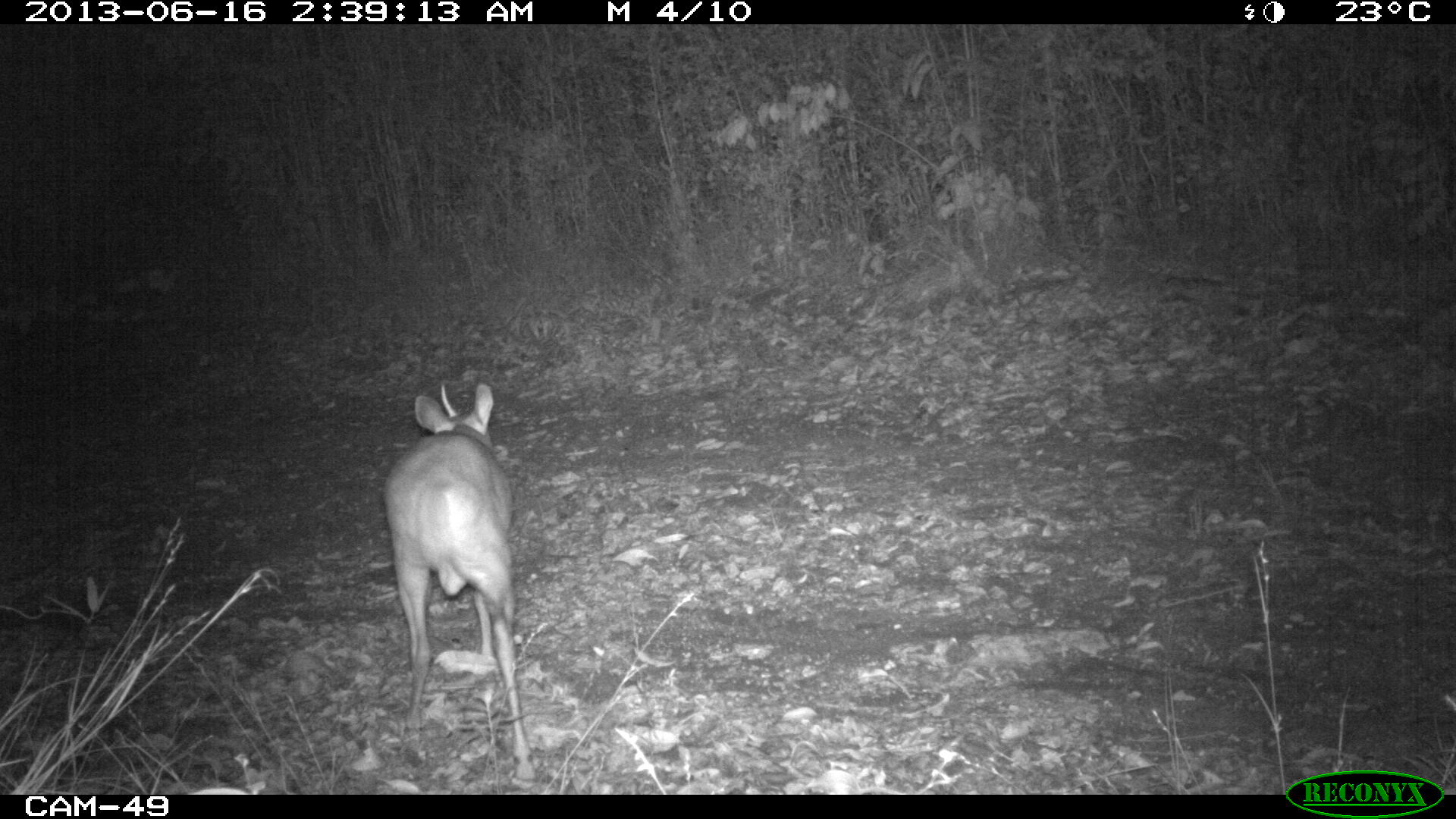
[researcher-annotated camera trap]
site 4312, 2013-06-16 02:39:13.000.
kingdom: Animalia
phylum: Chordata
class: Mammalia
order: Artiodactyla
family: Cervidae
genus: Mazama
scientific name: Mazama temama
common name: central american red brocket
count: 1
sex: male